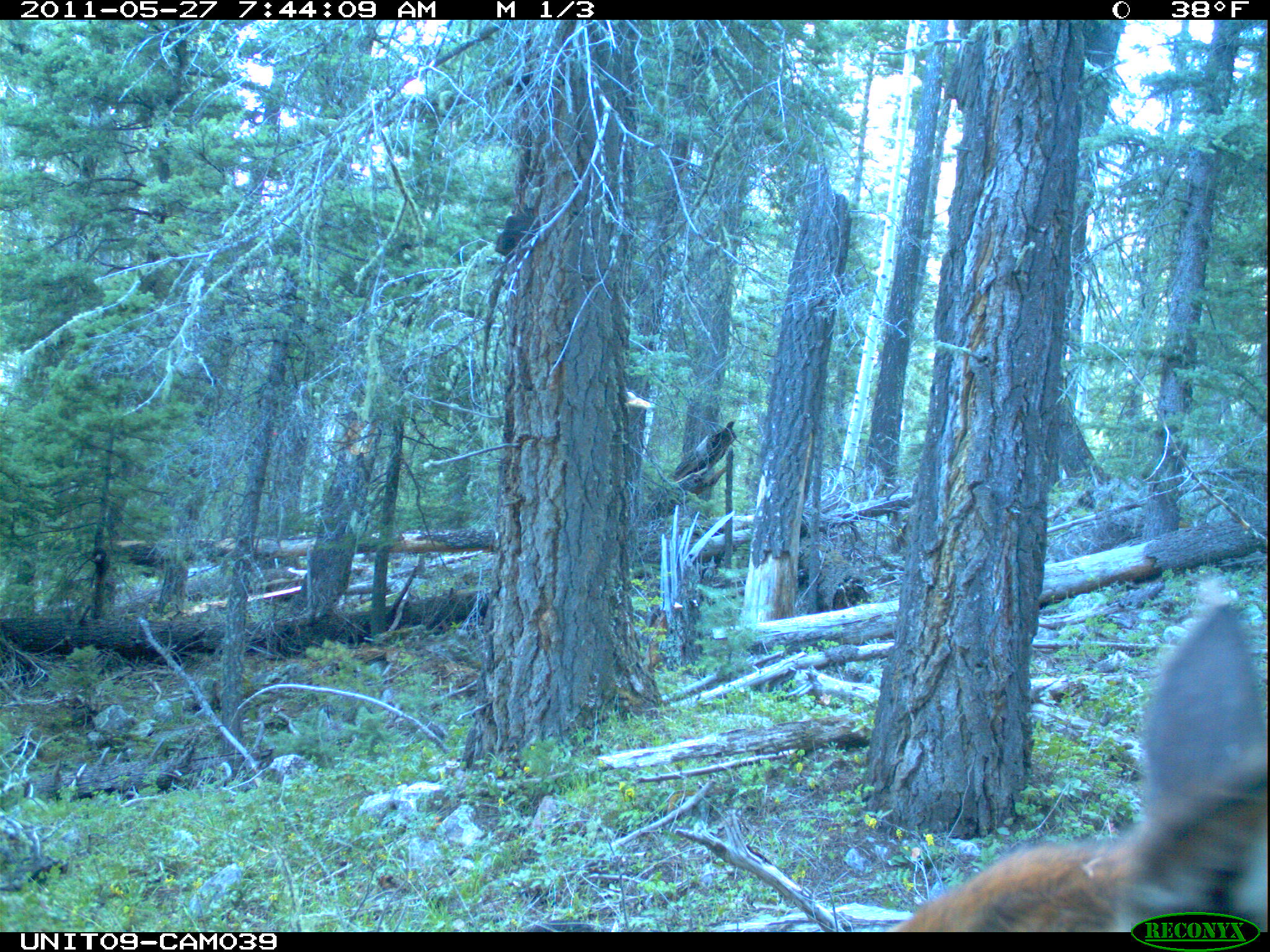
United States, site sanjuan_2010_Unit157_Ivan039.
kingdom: Animalia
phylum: Chordata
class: Mammalia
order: Artiodactyla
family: Cervidae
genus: Cervus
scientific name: Cervus elaphus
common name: red deer